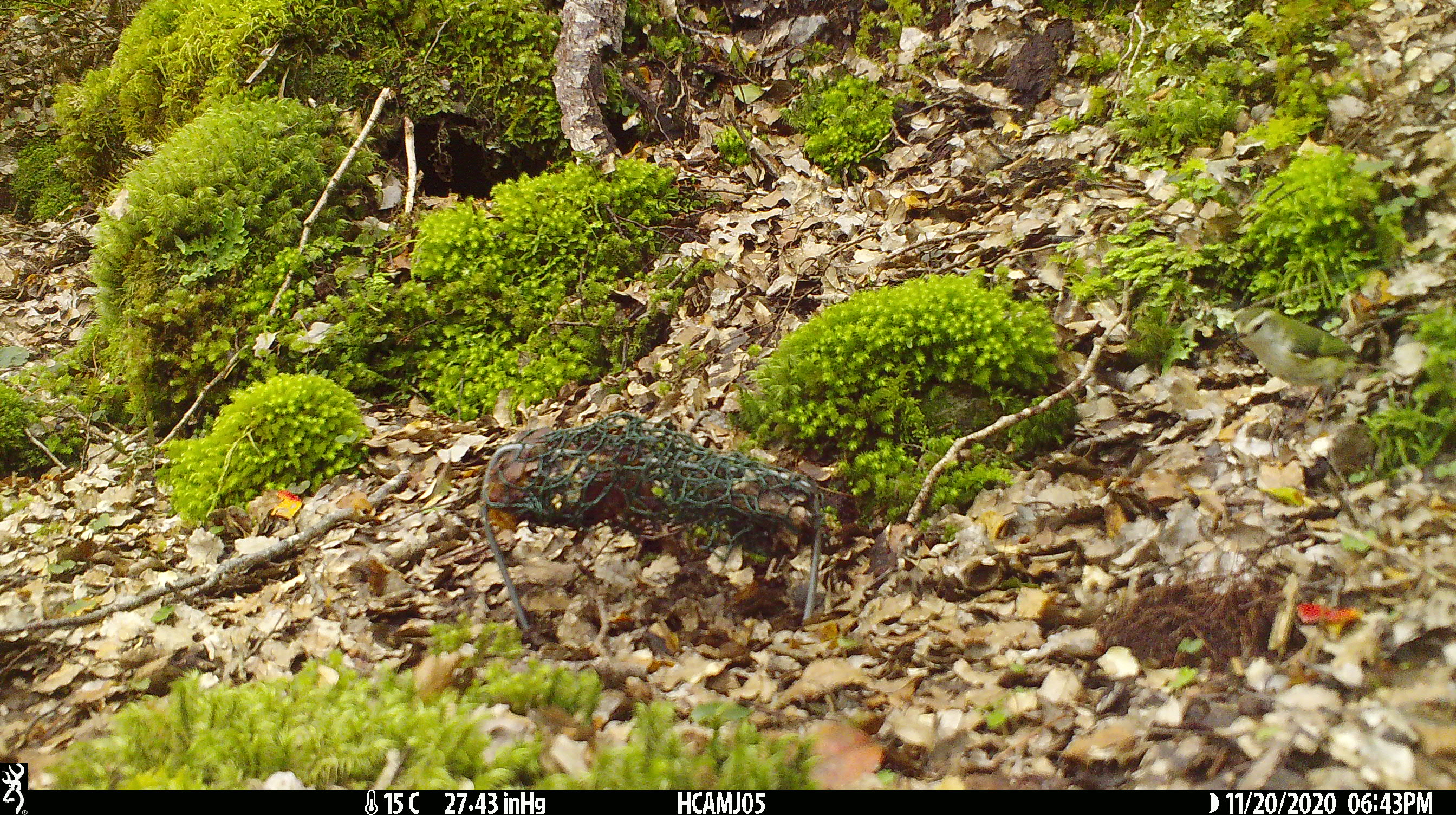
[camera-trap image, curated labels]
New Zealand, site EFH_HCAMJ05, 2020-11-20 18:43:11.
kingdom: Animalia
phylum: Chordata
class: Aves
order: Passeriformes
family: Acanthisittidae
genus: Acanthisitta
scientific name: Acanthisitta chloris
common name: rifleman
Rifleman (Acanthisitta chloris).